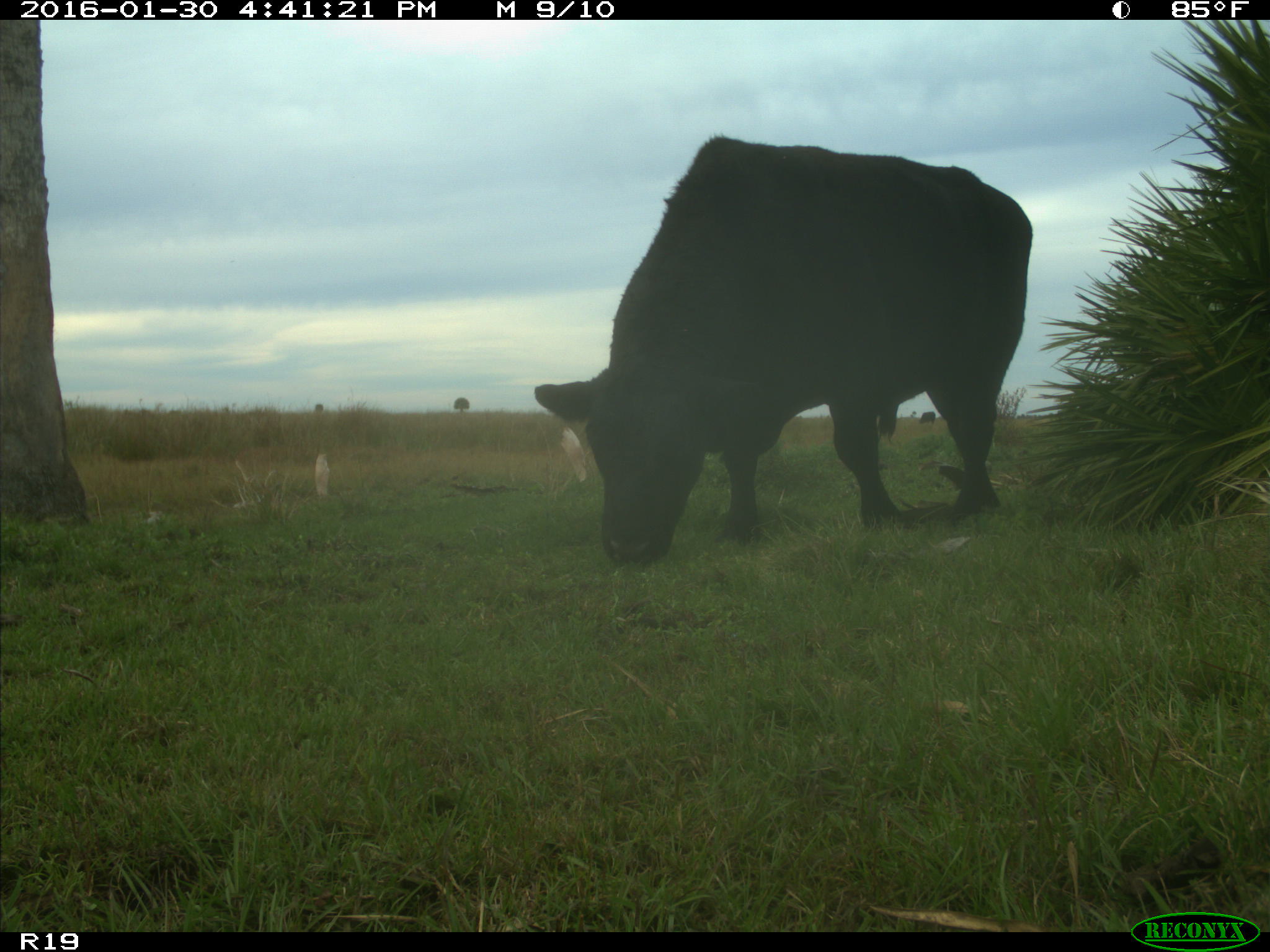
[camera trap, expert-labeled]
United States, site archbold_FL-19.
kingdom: Animalia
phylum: Chordata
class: Mammalia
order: Artiodactyla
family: Bovidae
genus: Bos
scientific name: Bos taurus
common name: domestic cow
Bos taurus (domestic cow).